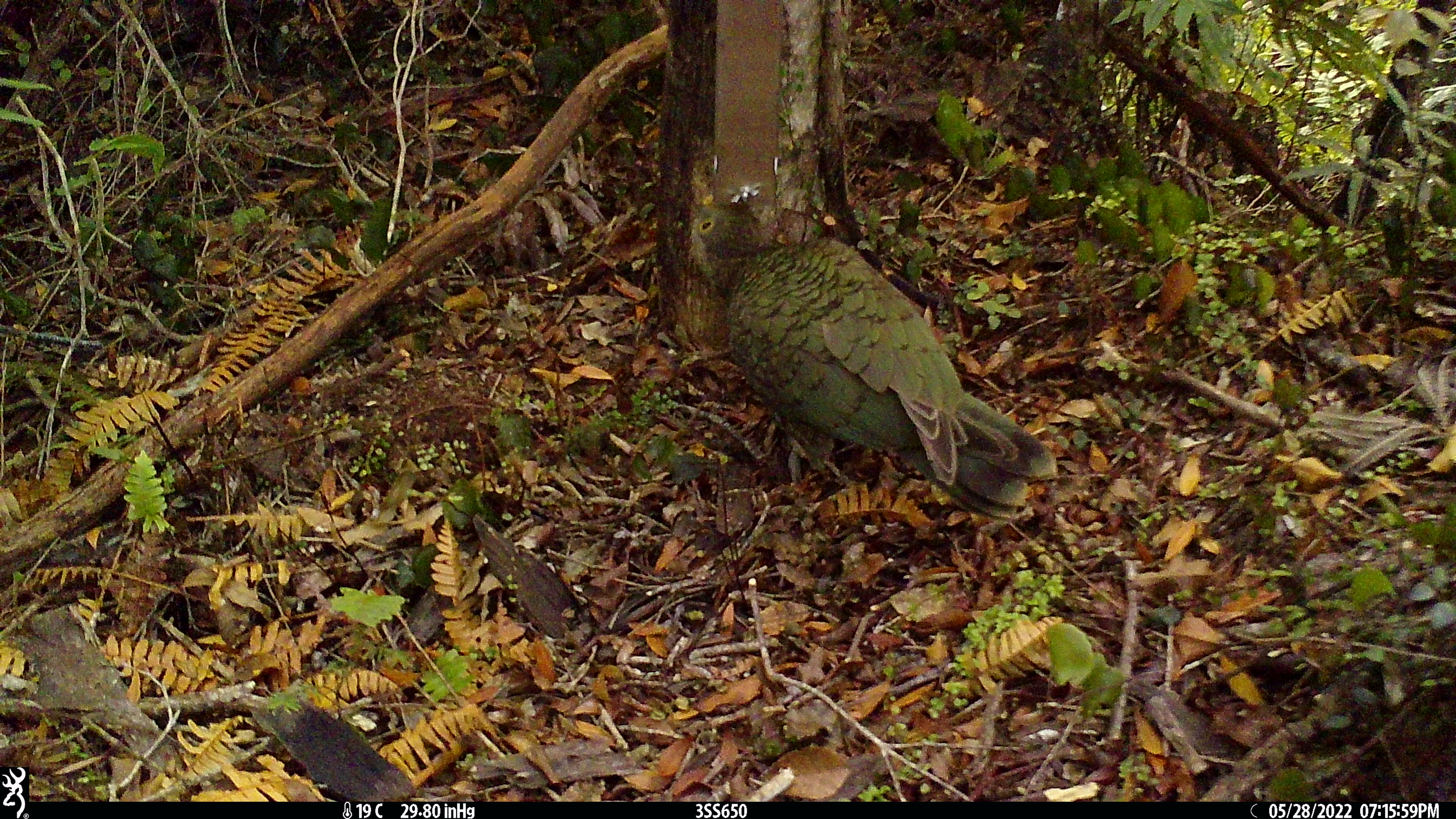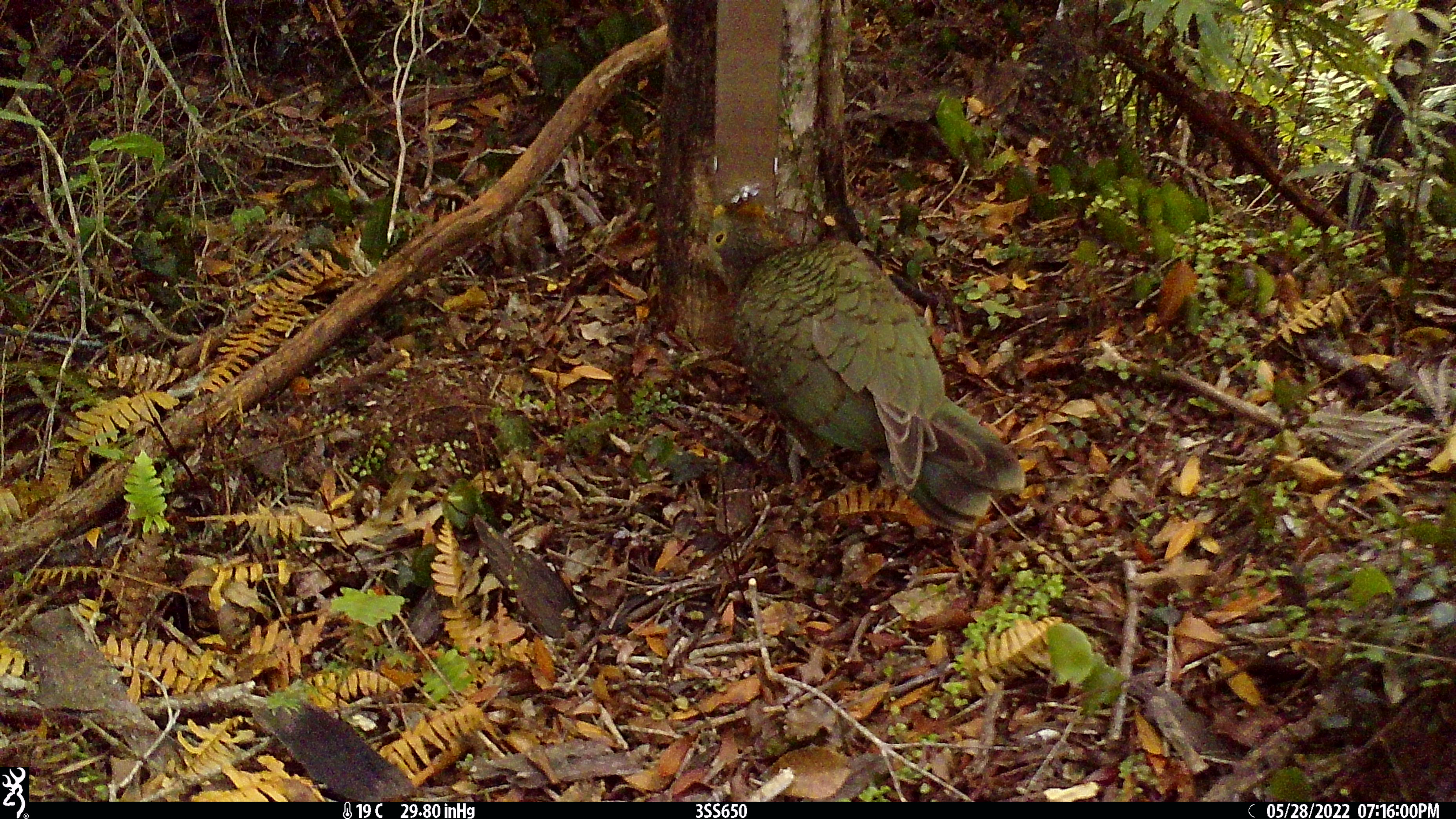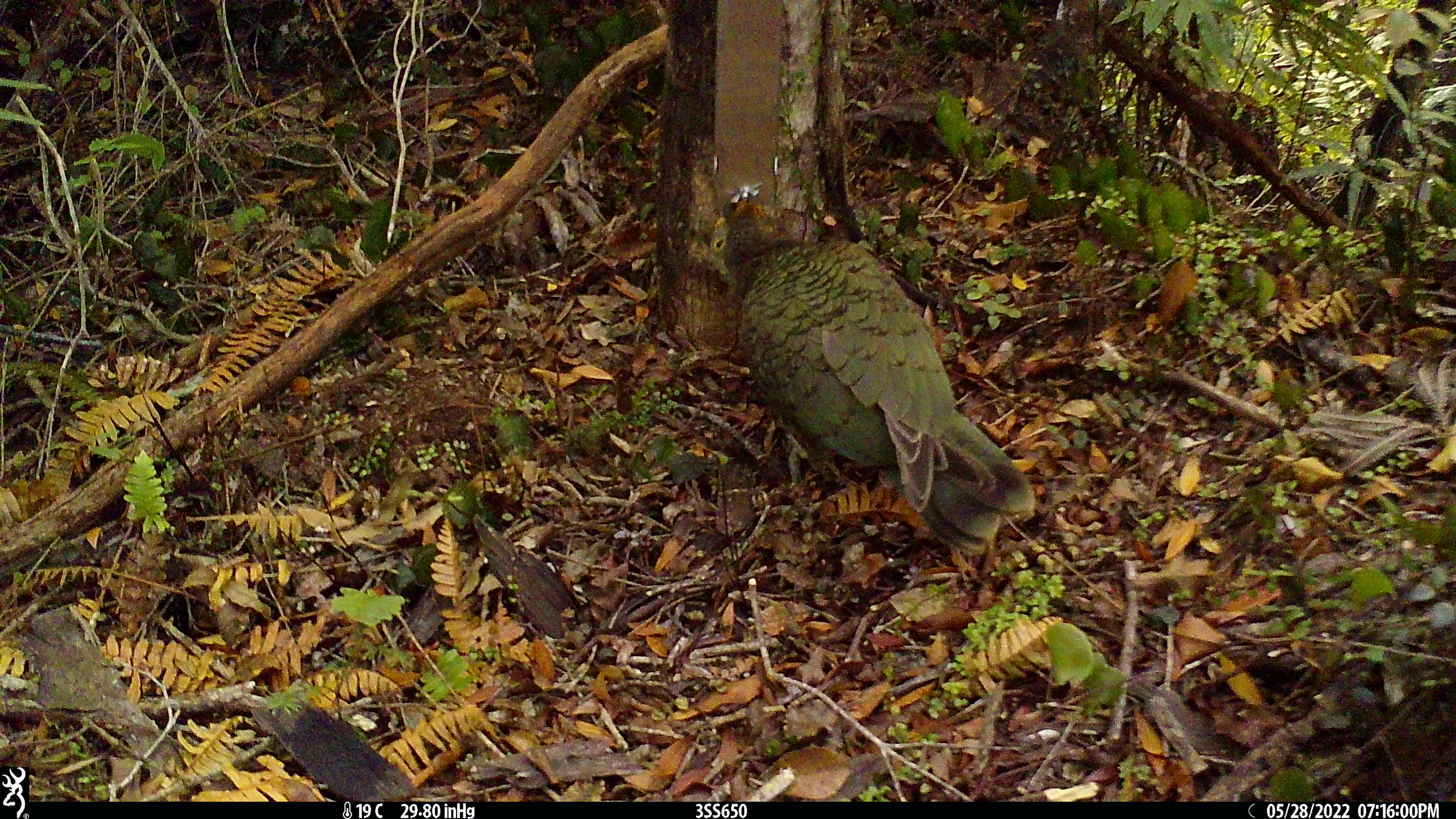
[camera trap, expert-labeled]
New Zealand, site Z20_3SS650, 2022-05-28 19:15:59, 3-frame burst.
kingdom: Animalia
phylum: Chordata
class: Aves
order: Psittaciformes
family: Strigopidae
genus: Nestor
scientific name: Nestor notabilis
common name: kea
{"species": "kea (Nestor notabilis)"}